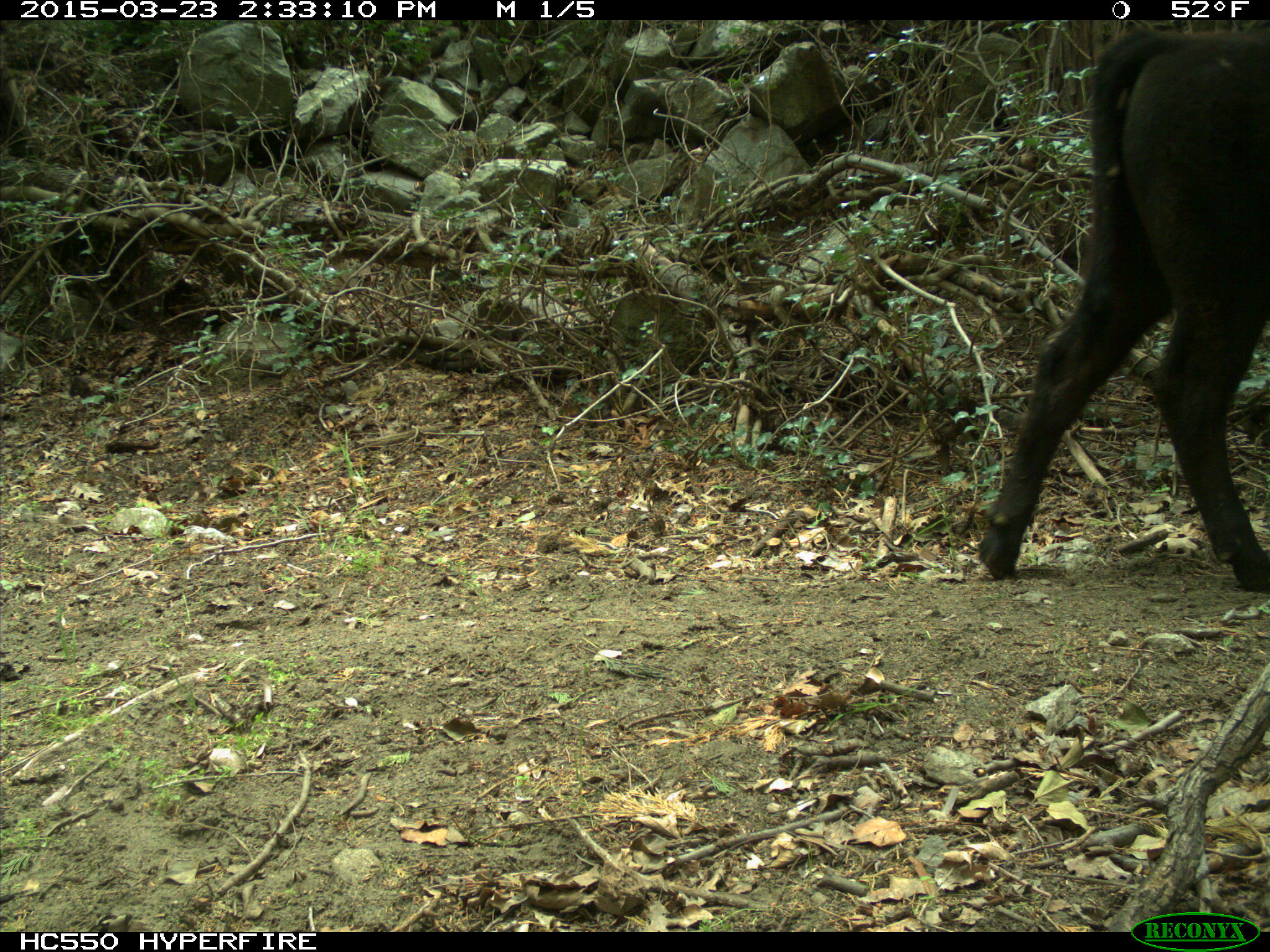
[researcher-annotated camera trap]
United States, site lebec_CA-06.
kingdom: Animalia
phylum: Chordata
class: Mammalia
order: Artiodactyla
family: Bovidae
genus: Bos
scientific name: Bos taurus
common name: domestic cow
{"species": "Bos taurus (domestic cow)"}